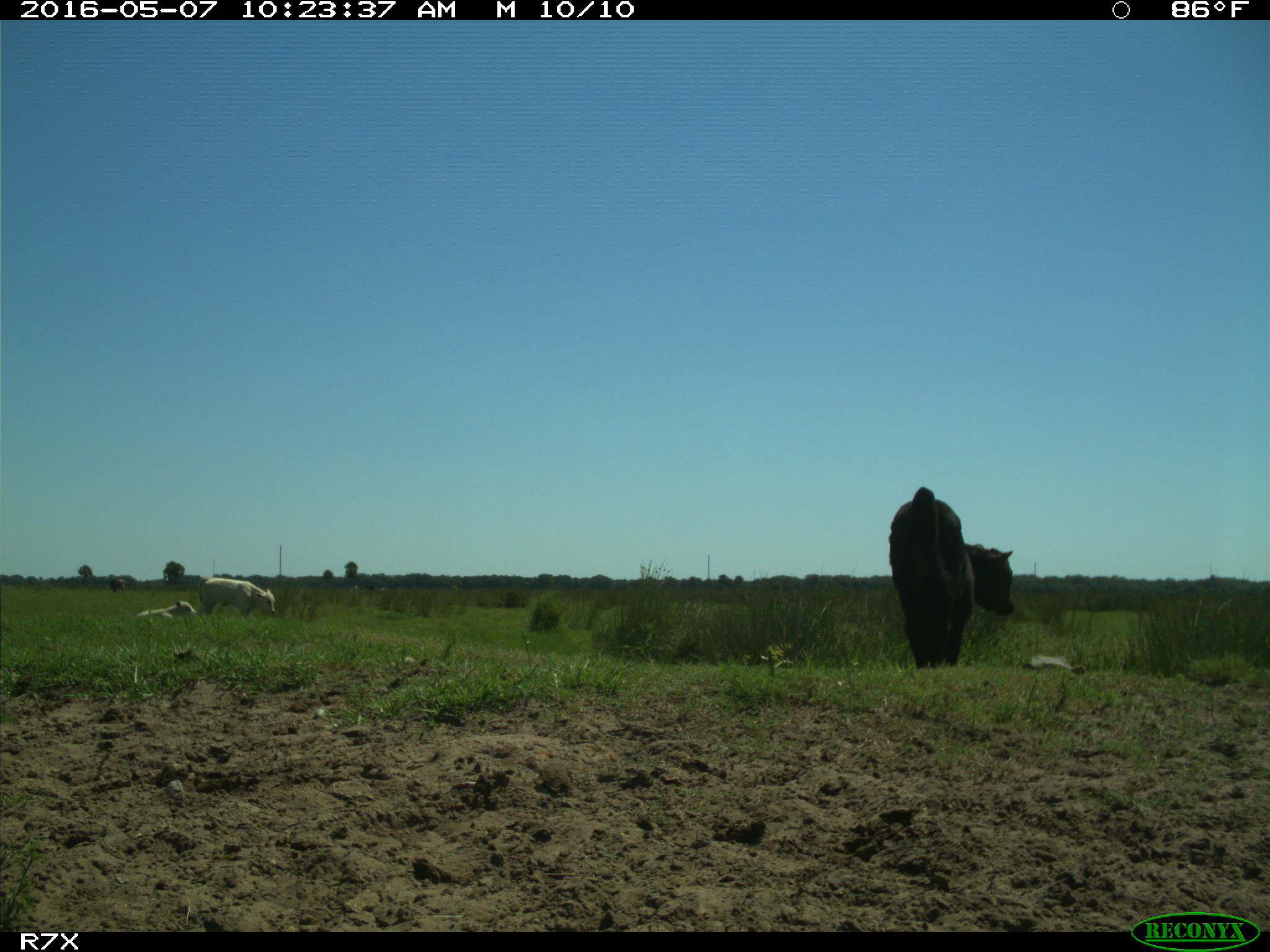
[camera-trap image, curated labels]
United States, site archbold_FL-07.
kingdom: Animalia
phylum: Chordata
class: Mammalia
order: Artiodactyla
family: Bovidae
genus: Bos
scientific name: Bos taurus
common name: domestic cow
Bos taurus (domestic cow).